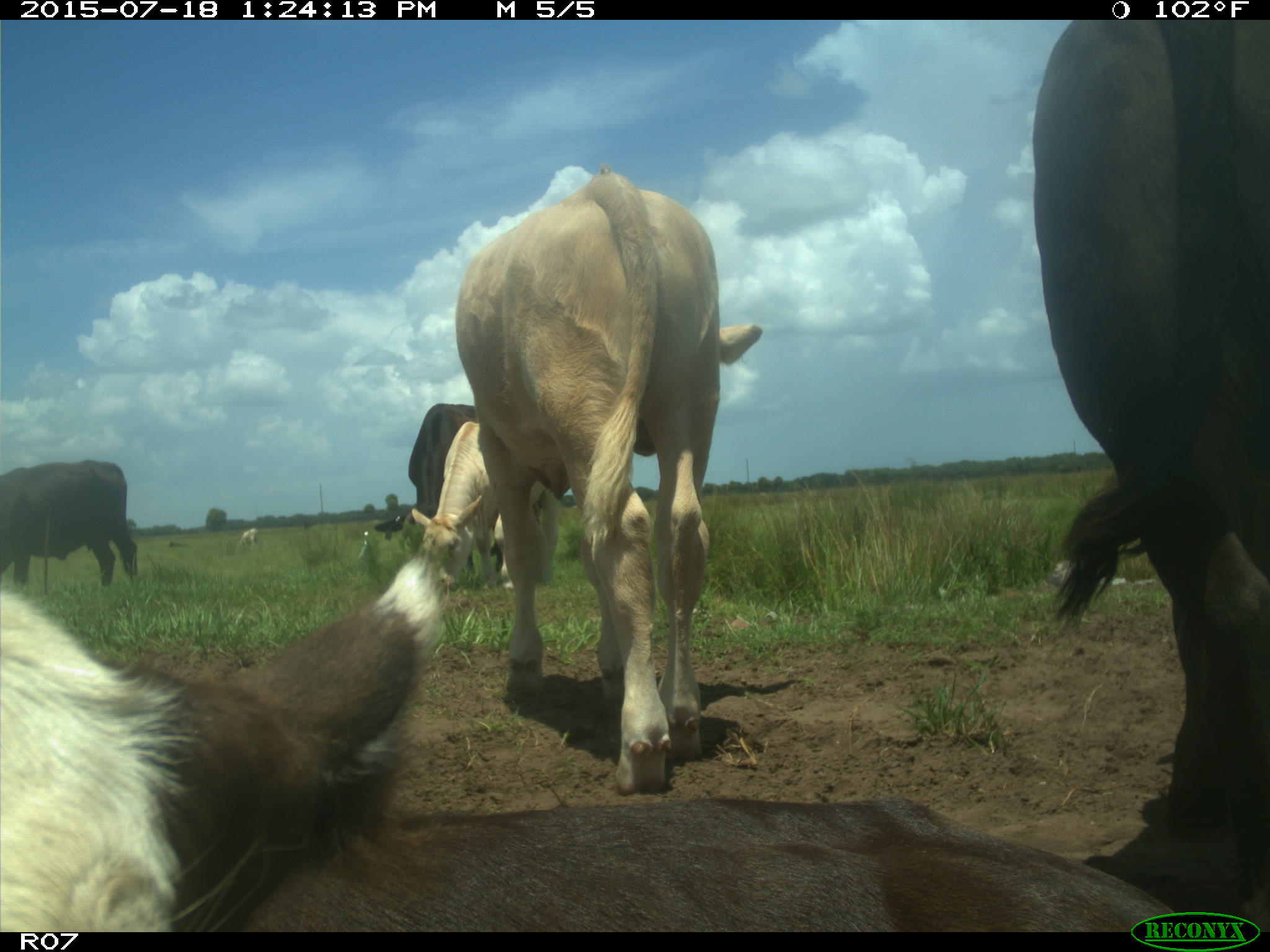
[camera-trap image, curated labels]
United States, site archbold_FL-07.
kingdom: Animalia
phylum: Chordata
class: Mammalia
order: Artiodactyla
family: Bovidae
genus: Bos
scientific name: Bos taurus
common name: domestic cow